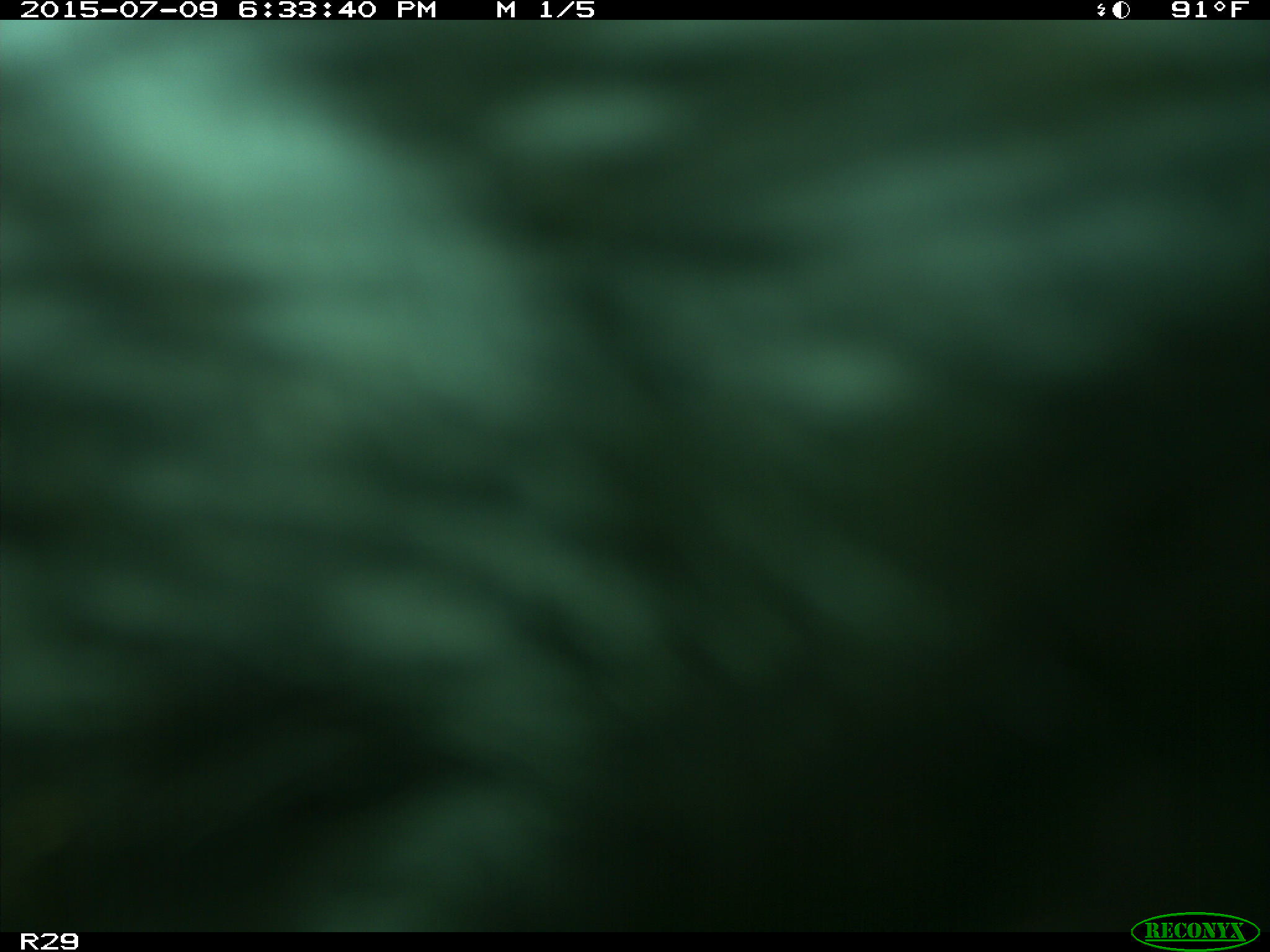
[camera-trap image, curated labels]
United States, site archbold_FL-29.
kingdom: Animalia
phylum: Chordata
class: Mammalia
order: Artiodactyla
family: Bovidae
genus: Bos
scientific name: Bos taurus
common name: domestic cow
Bos taurus (domestic cow).